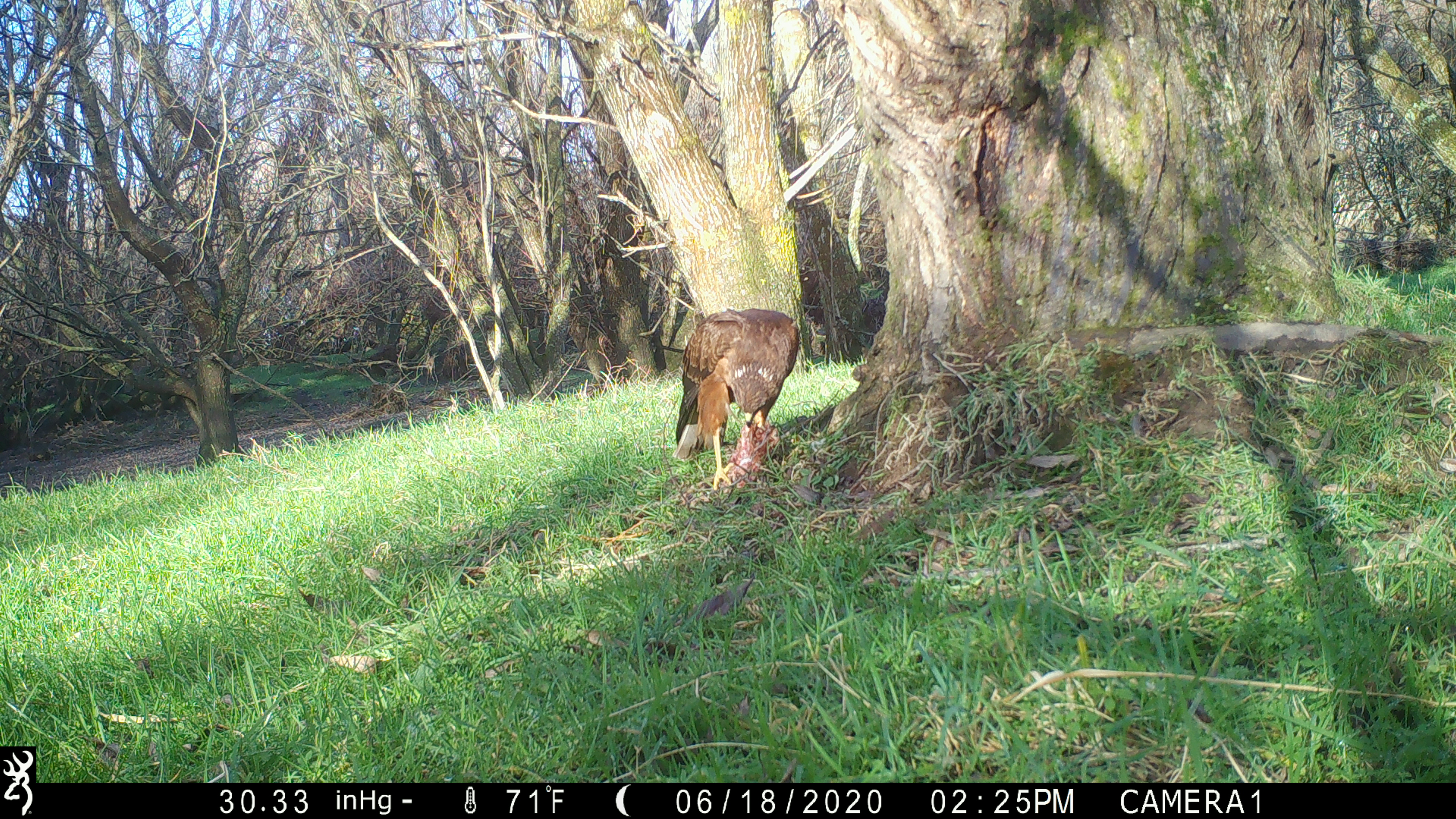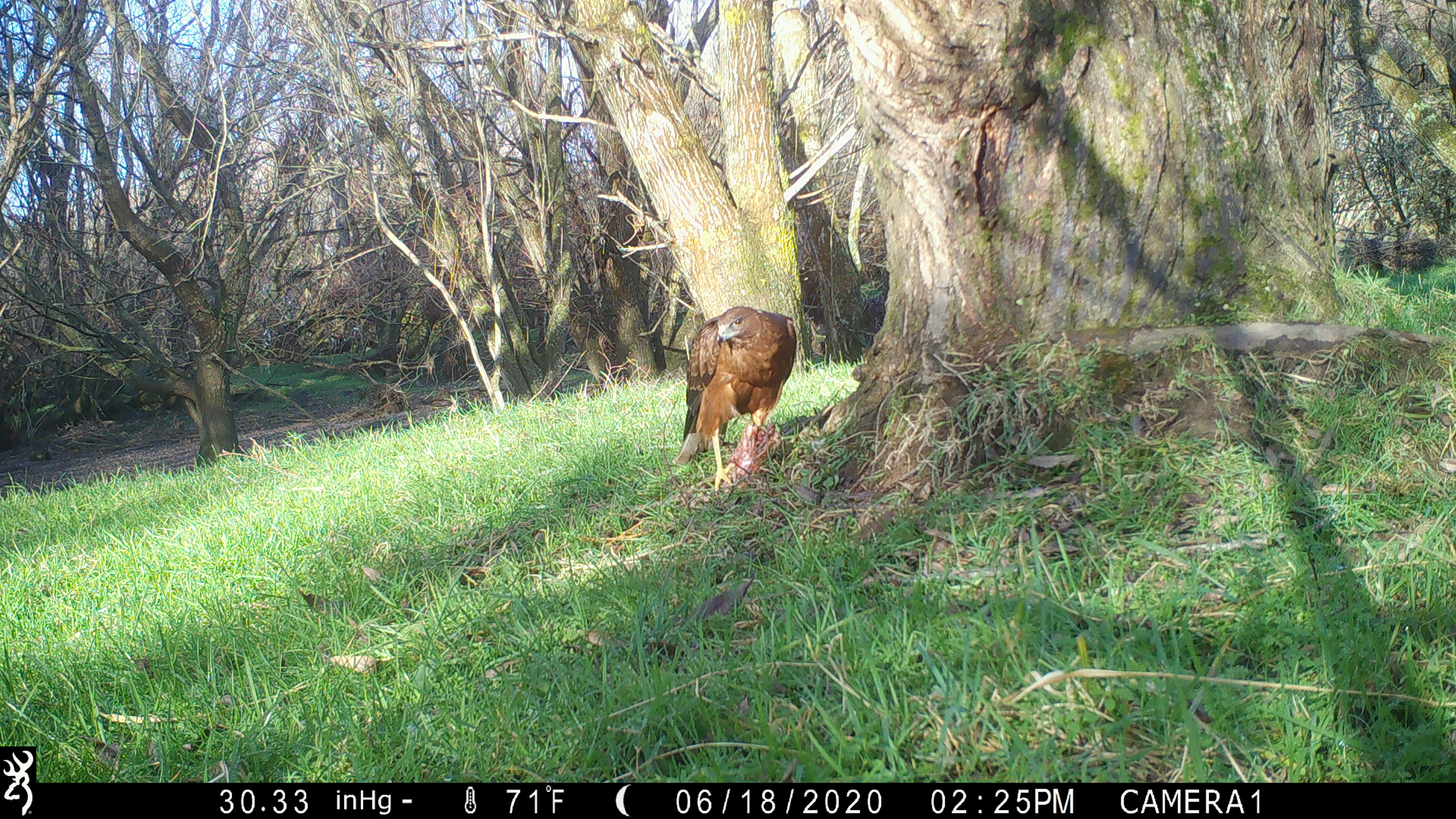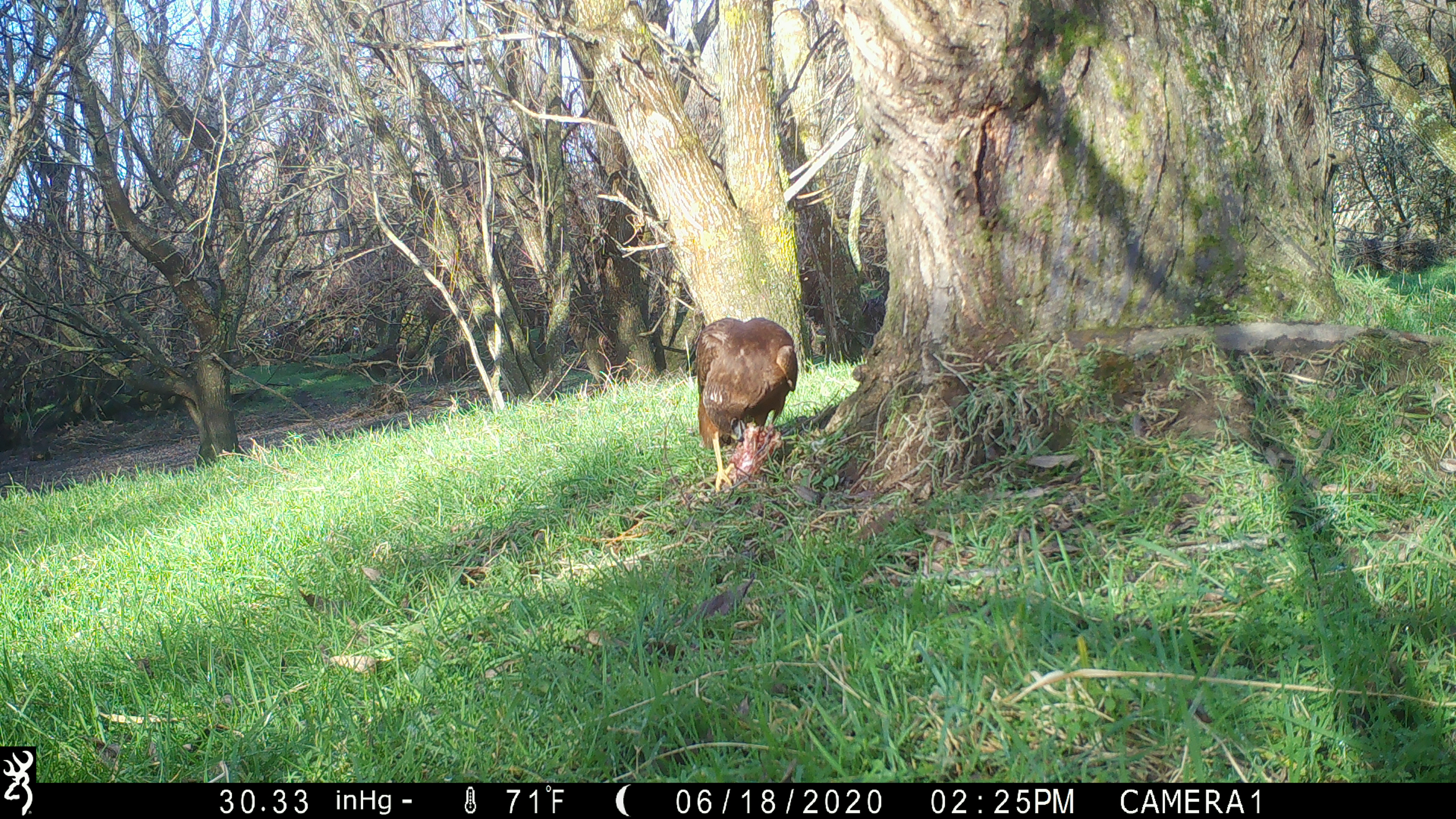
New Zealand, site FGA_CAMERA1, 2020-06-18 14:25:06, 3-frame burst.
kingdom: Animalia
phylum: Chordata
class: Aves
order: Accipitriformes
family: Accipitridae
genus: Circus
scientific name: Circus approximans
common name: swamp harrier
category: harrier